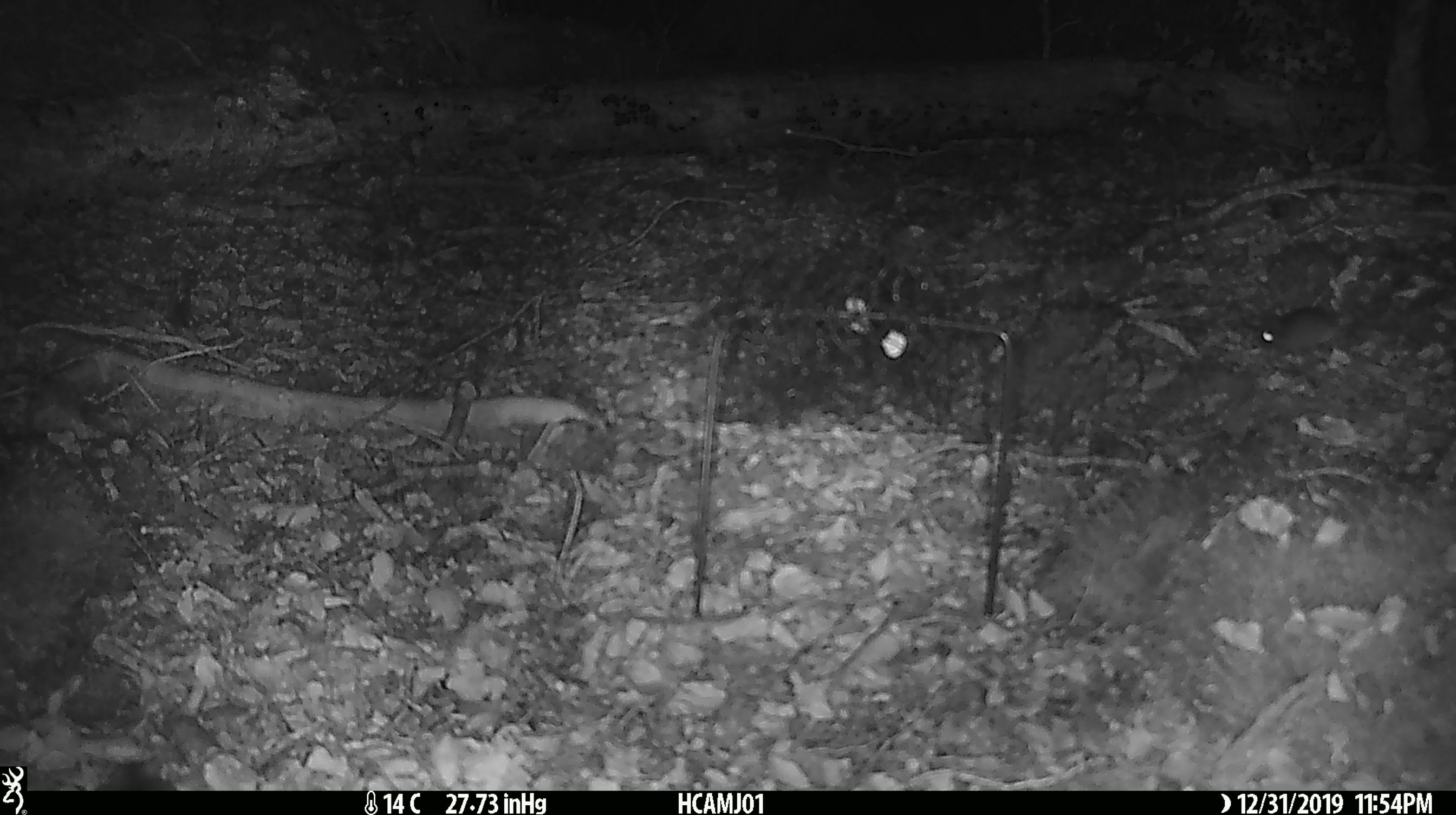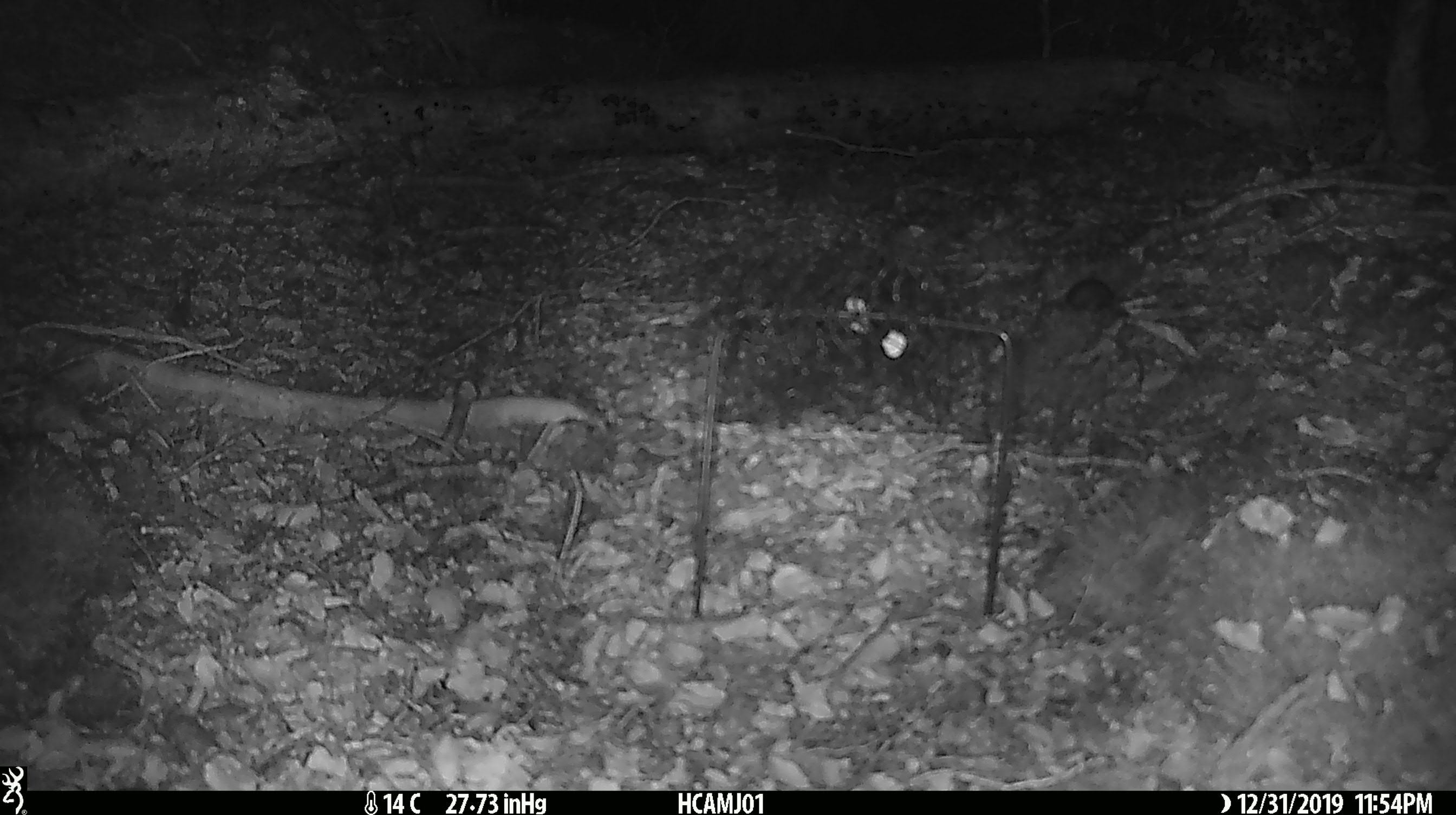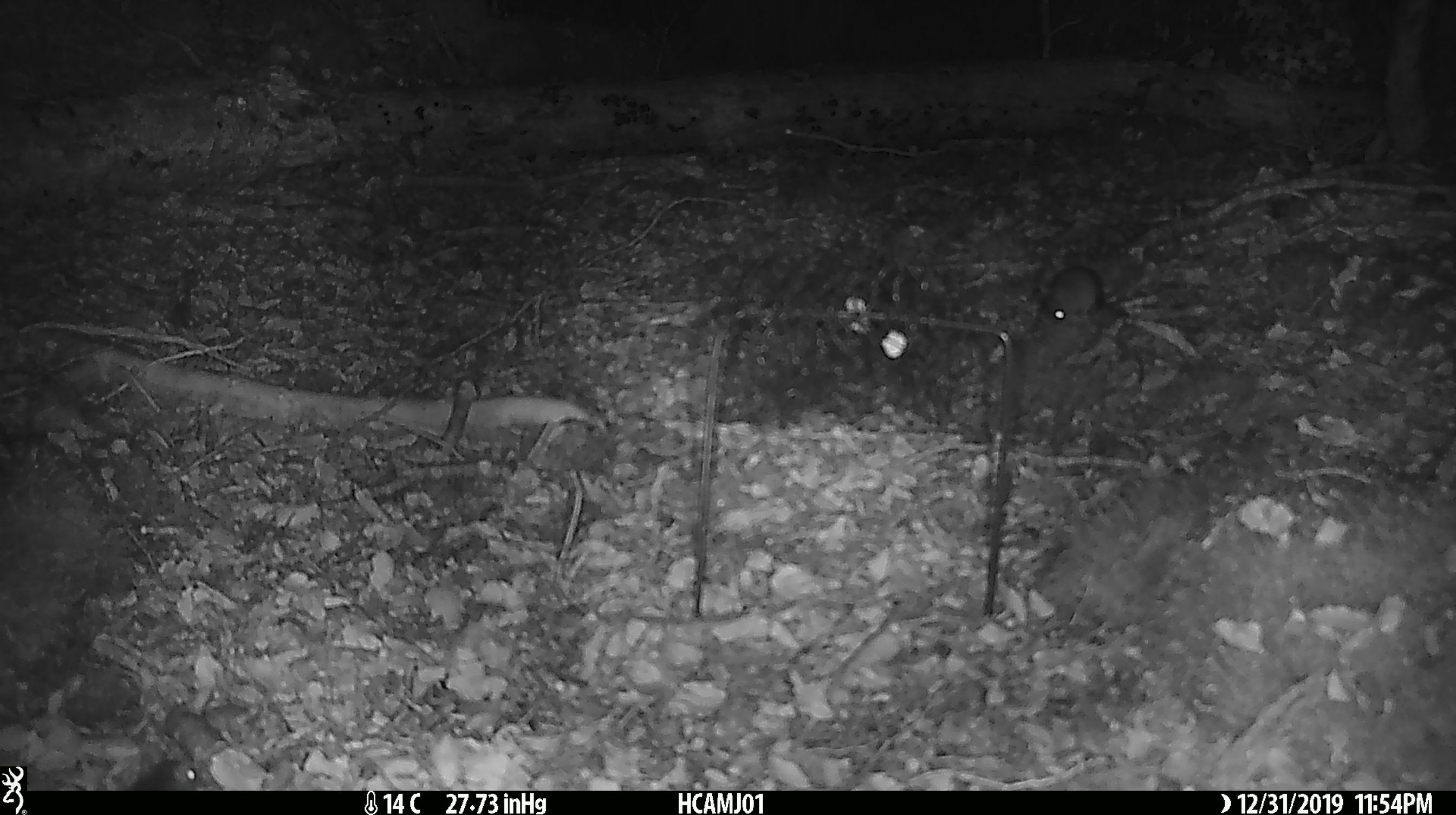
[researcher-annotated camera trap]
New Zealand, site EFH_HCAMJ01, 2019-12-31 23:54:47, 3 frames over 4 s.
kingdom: Animalia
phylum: Chordata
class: Mammalia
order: Rodentia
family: Muridae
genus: Mus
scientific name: Mus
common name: mouse